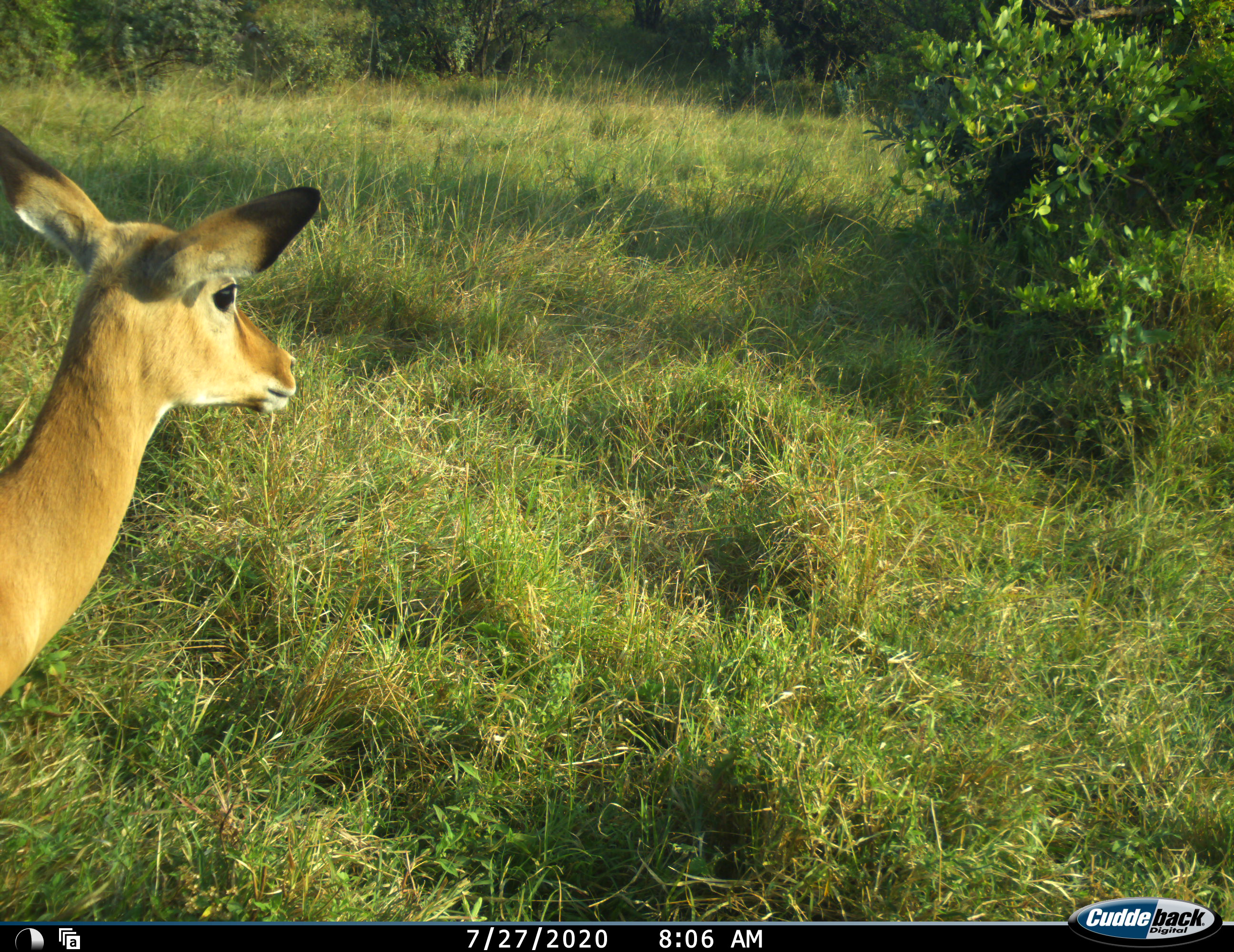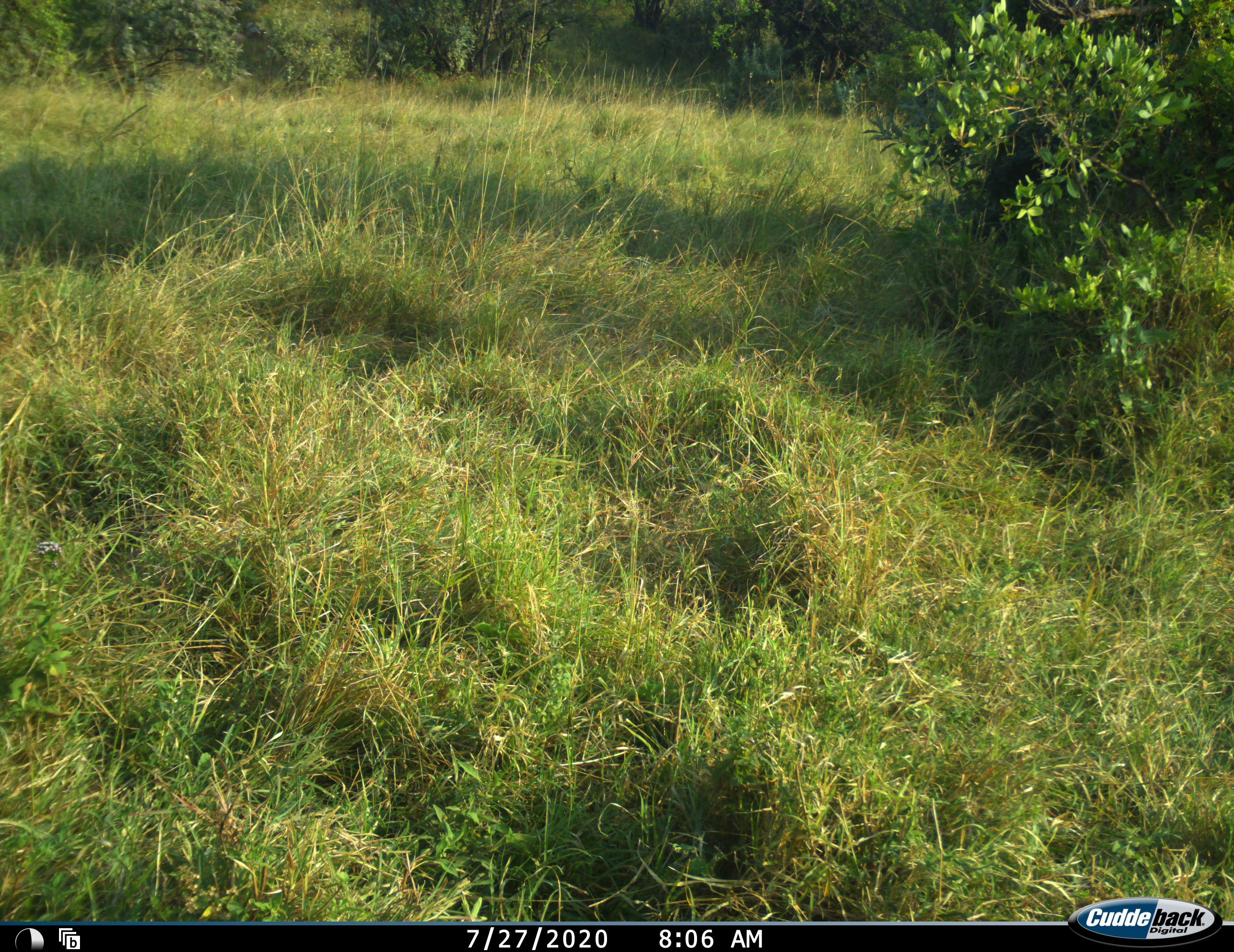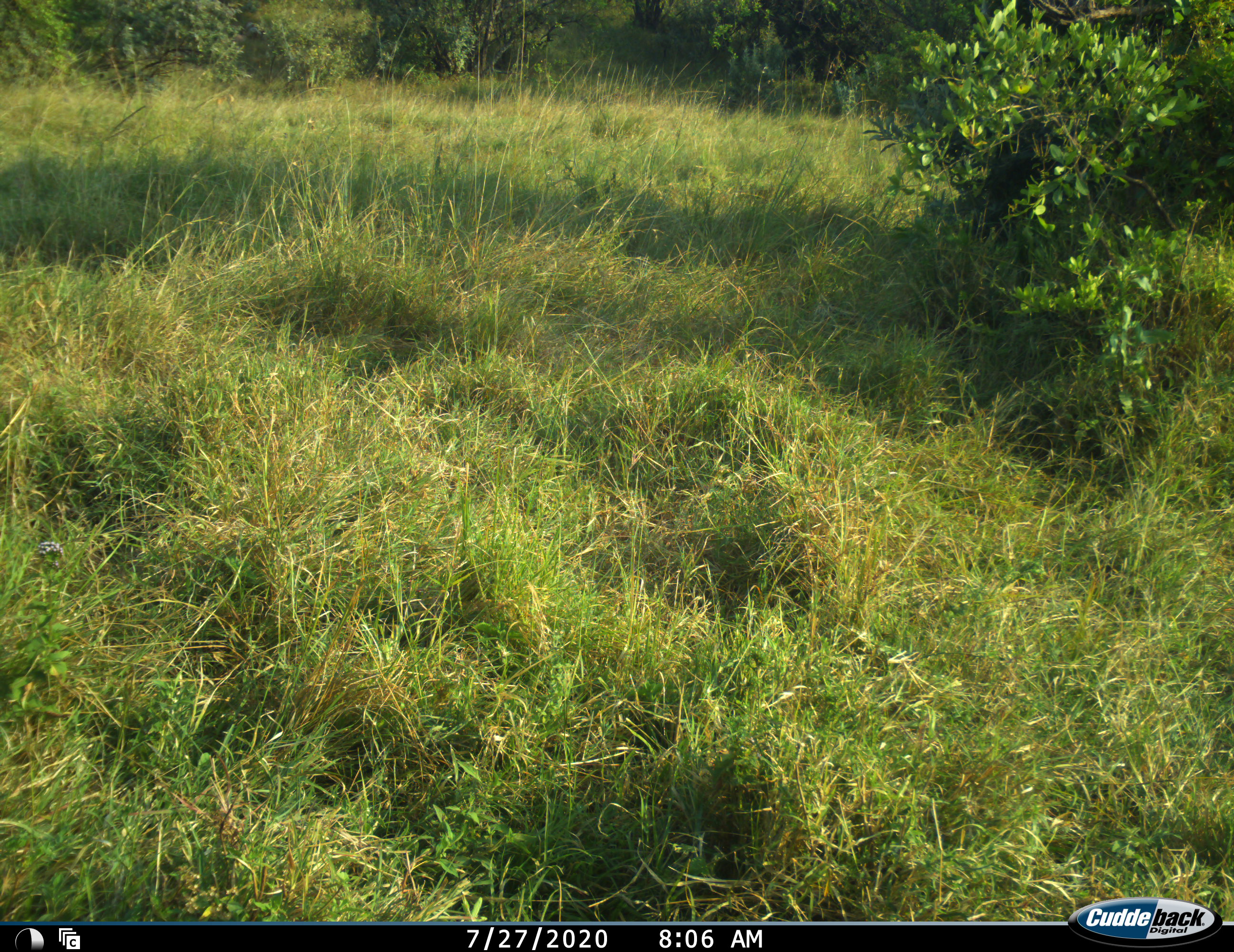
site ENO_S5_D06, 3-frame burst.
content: unidentified animal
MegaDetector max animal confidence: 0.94